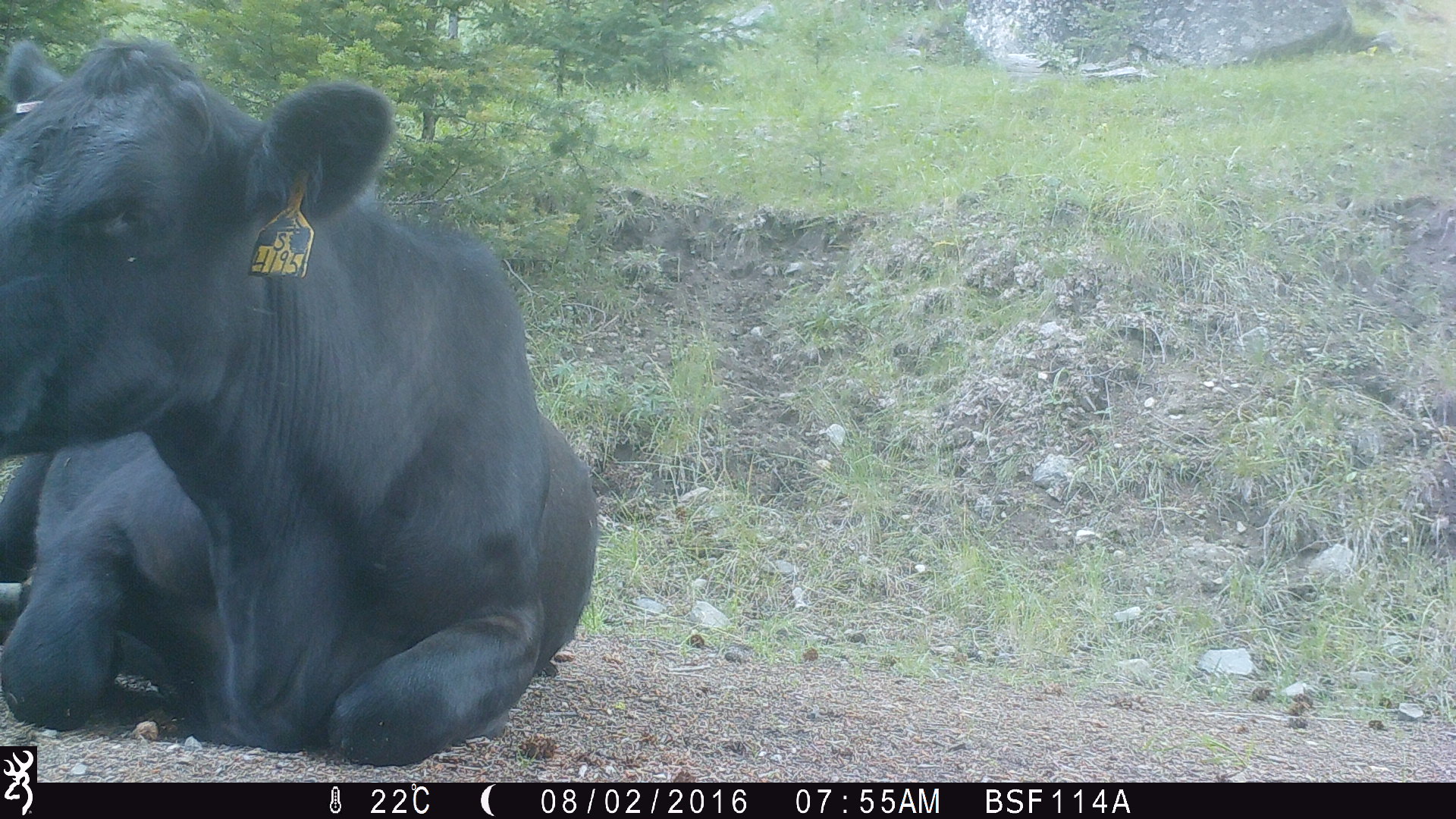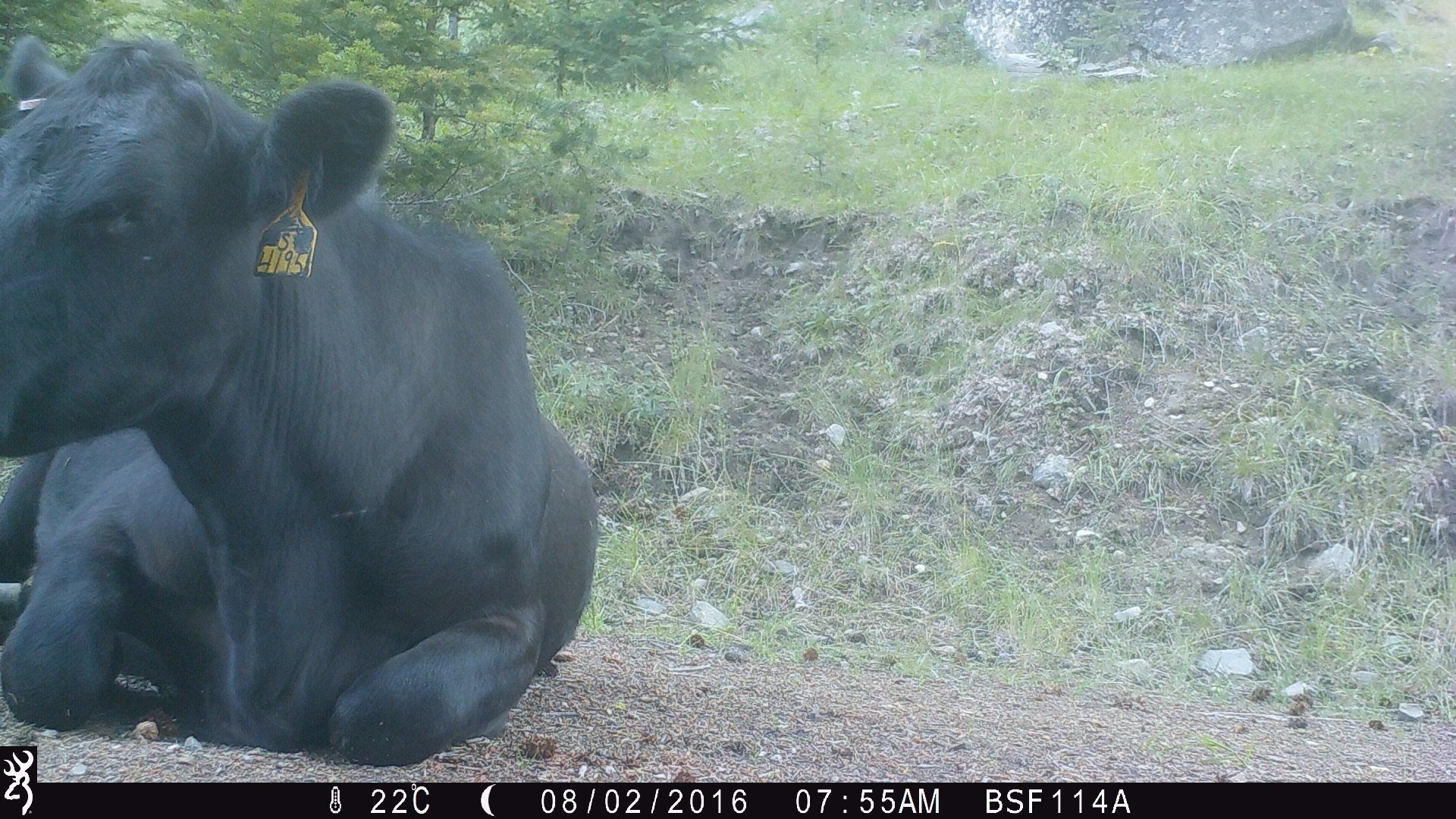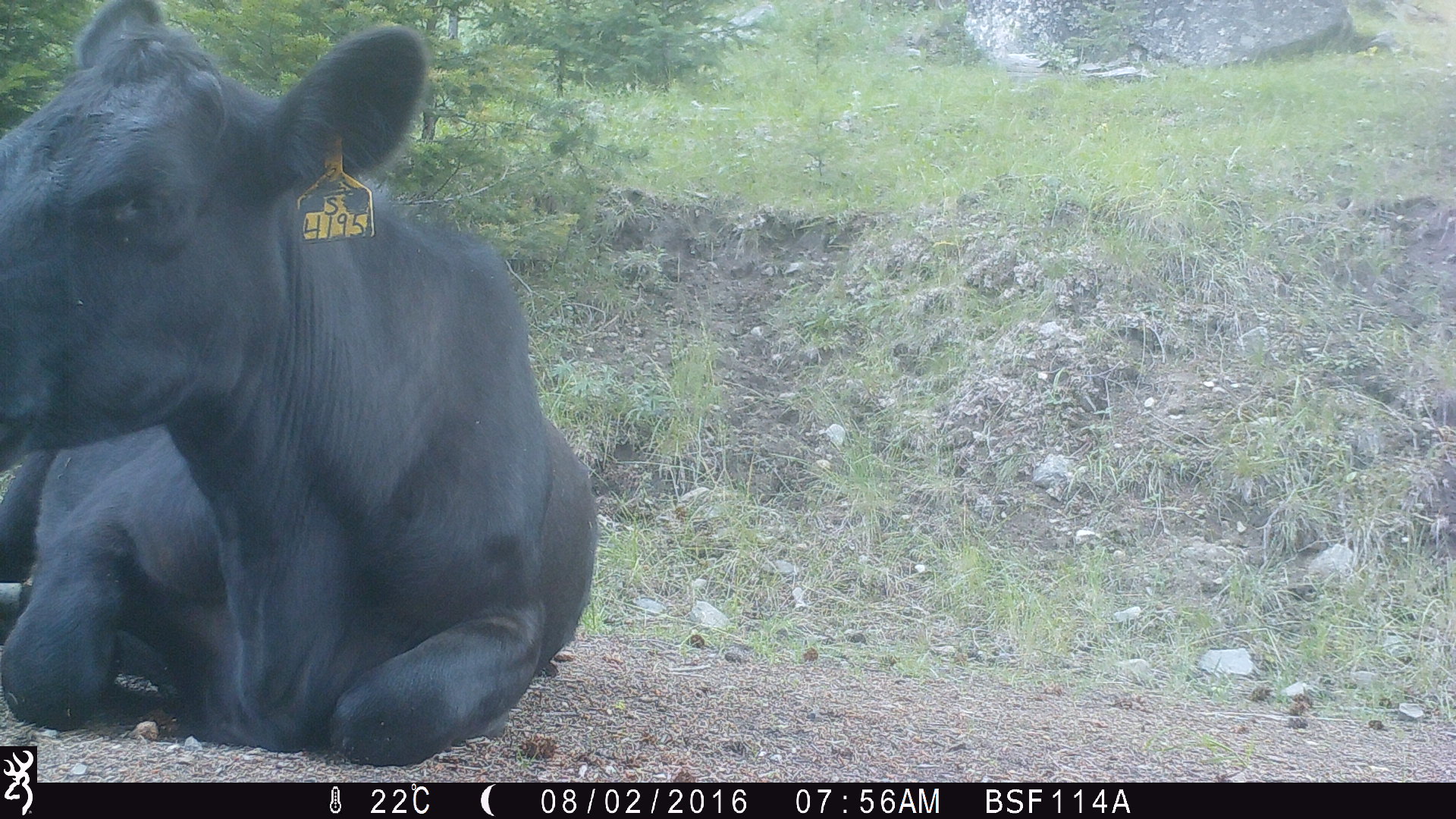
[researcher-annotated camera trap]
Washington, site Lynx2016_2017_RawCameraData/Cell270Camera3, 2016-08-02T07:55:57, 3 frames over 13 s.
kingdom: Animalia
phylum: Chordata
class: Mammalia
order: Artiodactyla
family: Bovidae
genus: Bos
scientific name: Bos taurus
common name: domestic cattle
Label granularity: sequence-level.